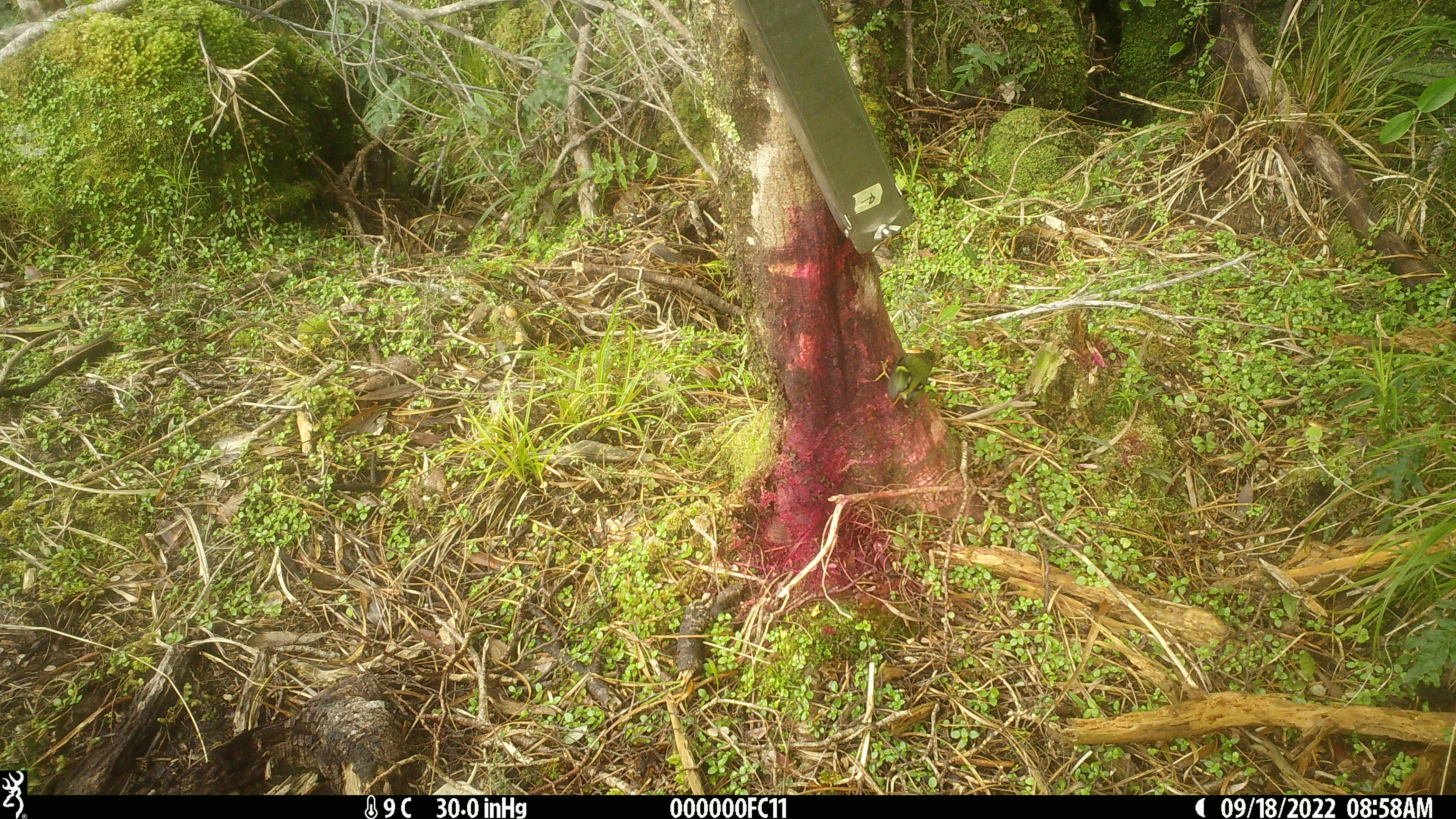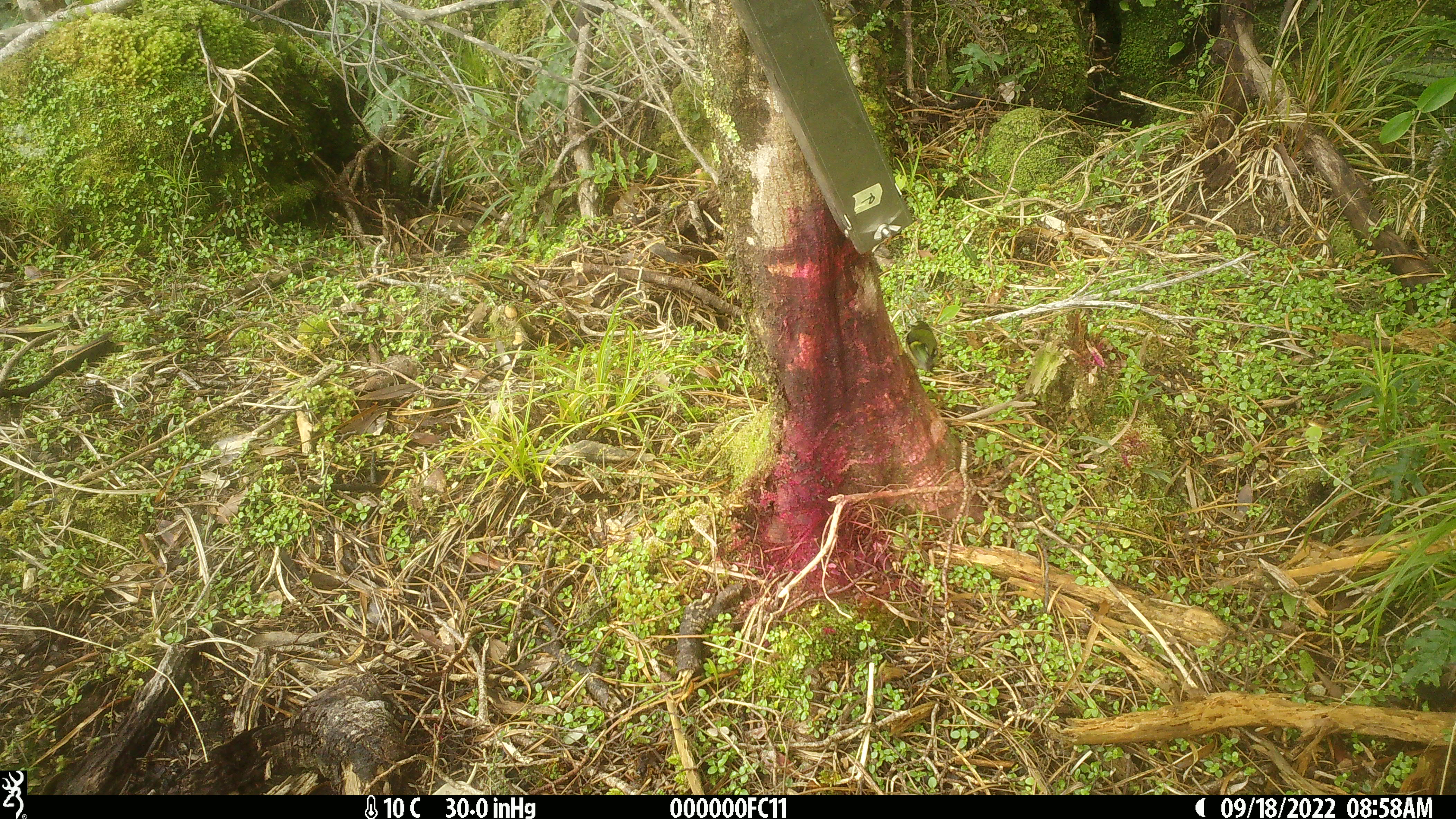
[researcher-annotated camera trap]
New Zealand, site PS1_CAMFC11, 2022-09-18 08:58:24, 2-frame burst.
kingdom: Animalia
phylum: Chordata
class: Aves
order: Passeriformes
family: Acanthisittidae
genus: Acanthisitta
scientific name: Acanthisitta chloris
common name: rifleman